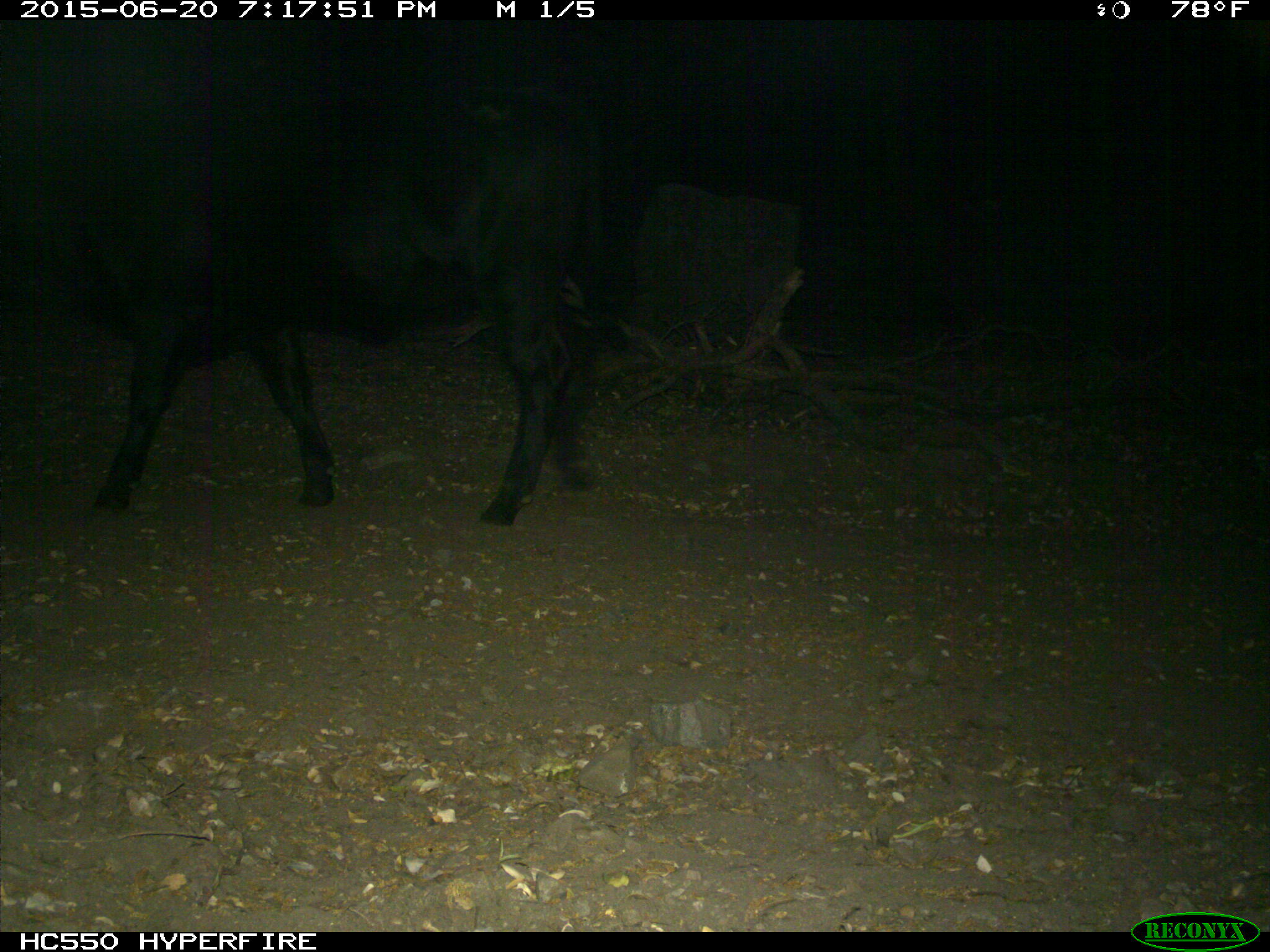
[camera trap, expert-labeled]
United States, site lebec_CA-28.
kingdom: Animalia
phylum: Chordata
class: Mammalia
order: Artiodactyla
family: Bovidae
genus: Bos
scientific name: Bos taurus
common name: domestic cow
Bos taurus (domestic cow).